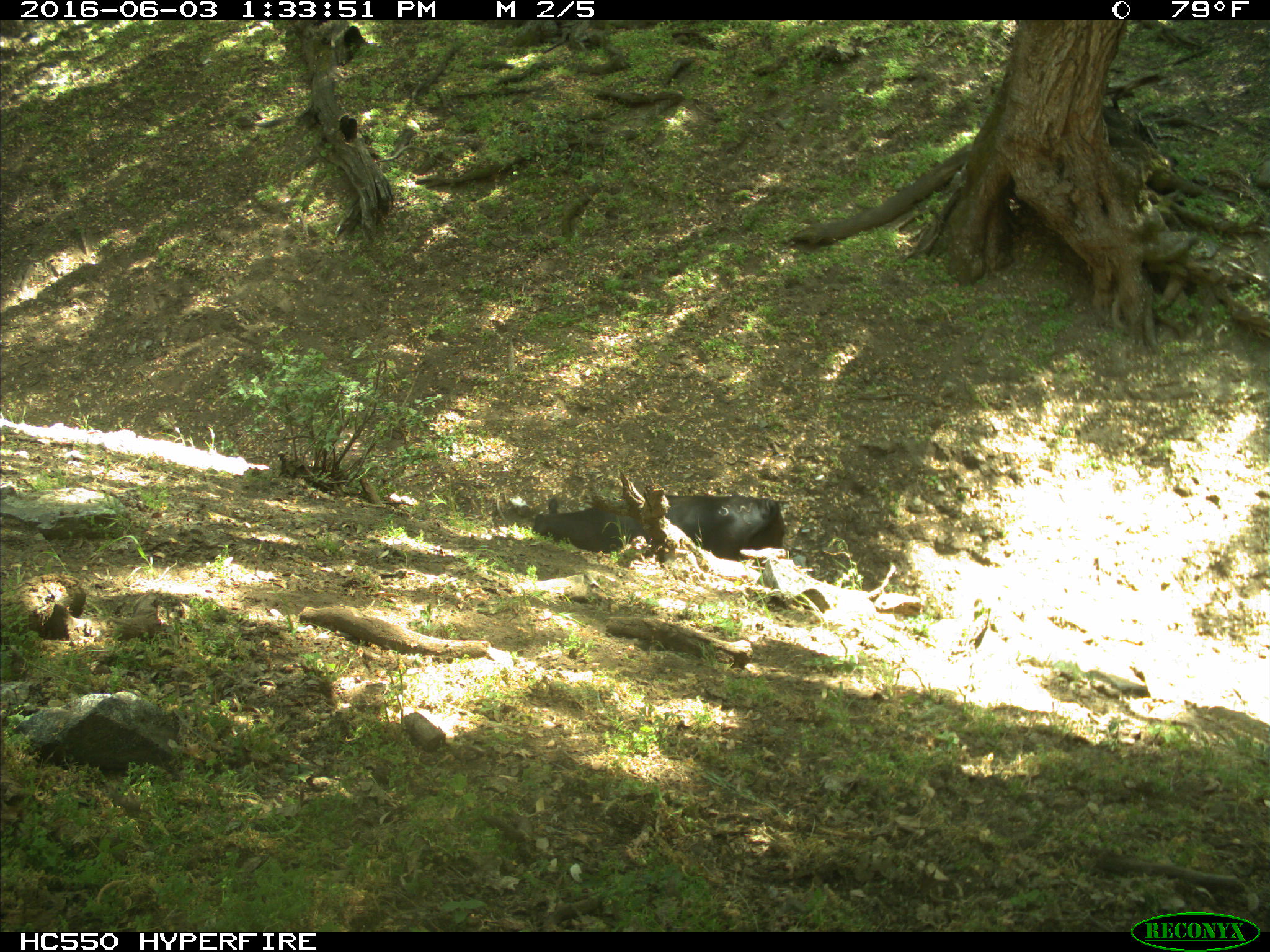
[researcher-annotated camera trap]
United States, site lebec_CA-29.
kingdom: Animalia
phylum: Chordata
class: Mammalia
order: Artiodactyla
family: Bovidae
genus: Bos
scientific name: Bos taurus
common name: domestic cow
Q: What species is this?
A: Bos taurus (domestic cow).